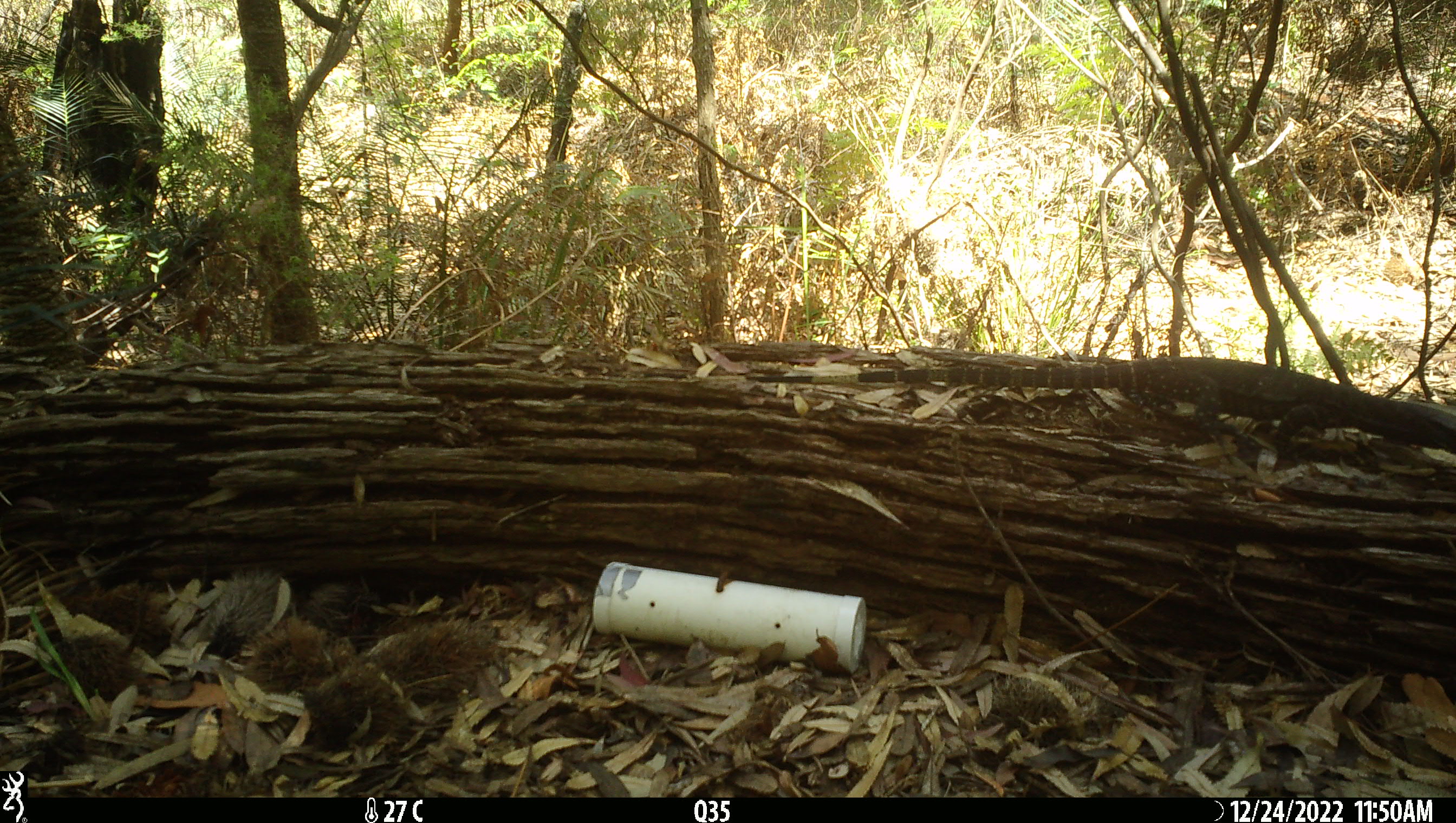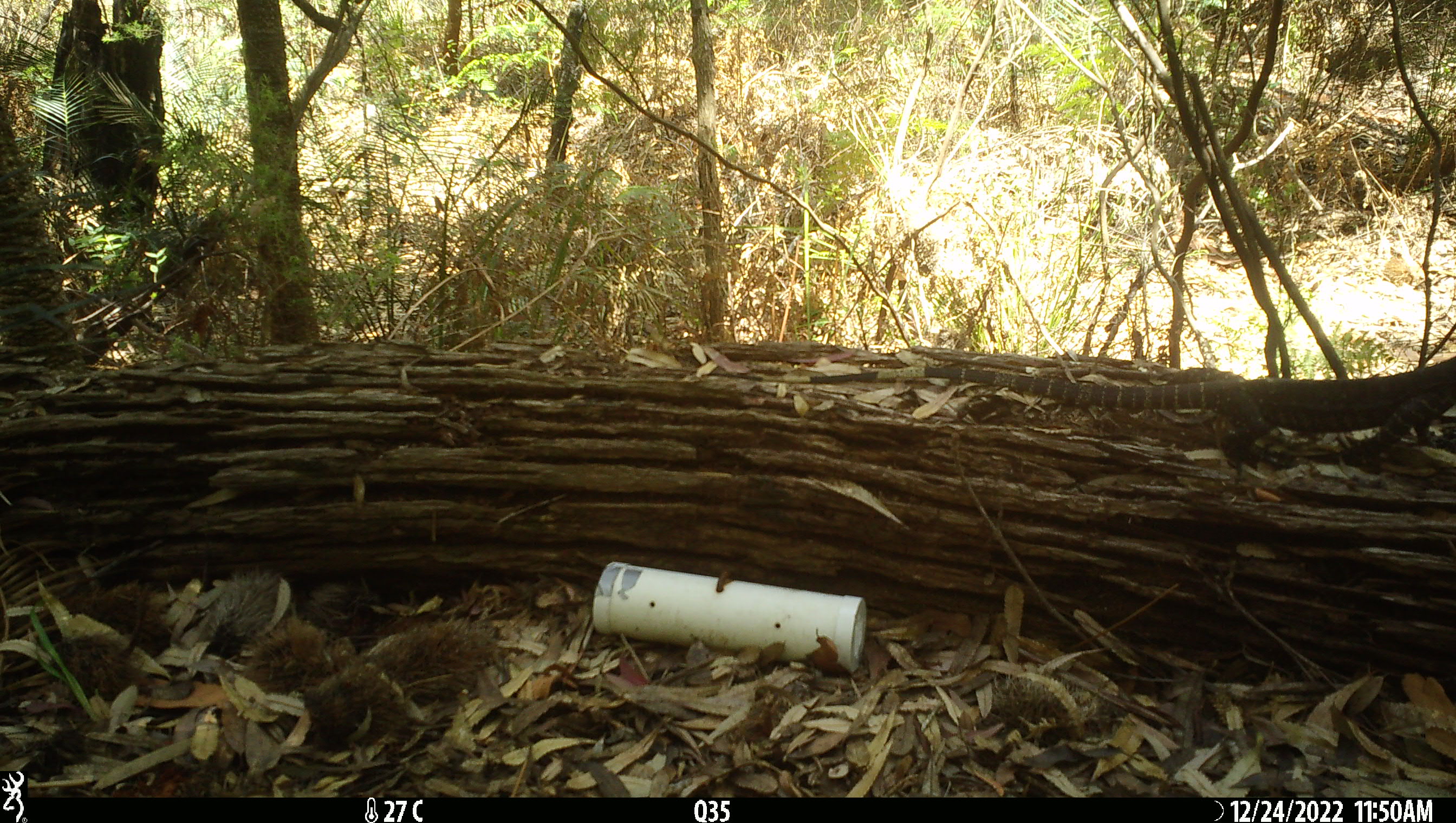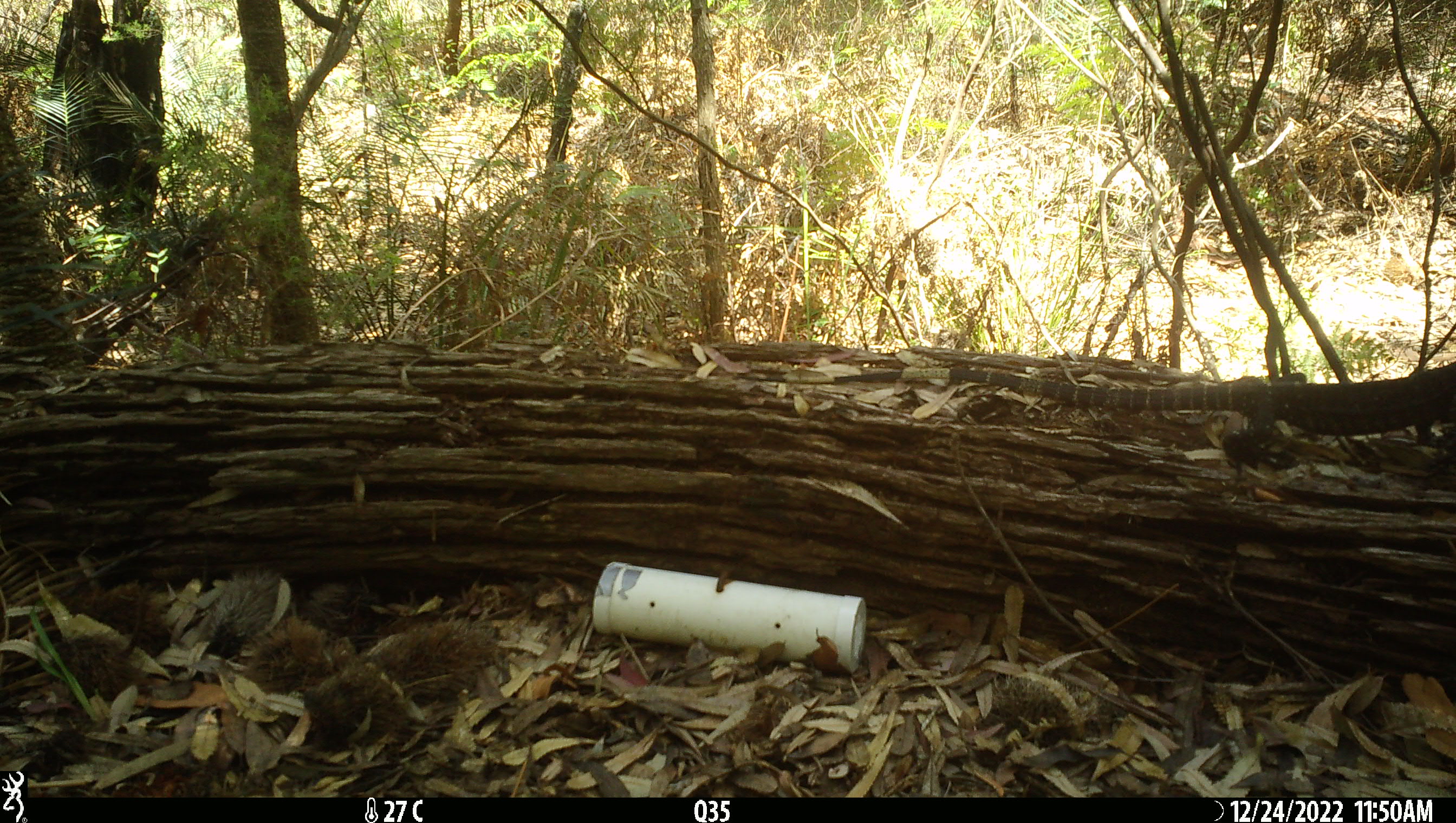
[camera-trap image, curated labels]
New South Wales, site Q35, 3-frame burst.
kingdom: Animalia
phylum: Chordata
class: Reptilia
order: Squamata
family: Varanidae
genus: Varanus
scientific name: Varanus varius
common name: lace monitor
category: goanna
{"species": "goanna (lace monitor) (Varanus varius)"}